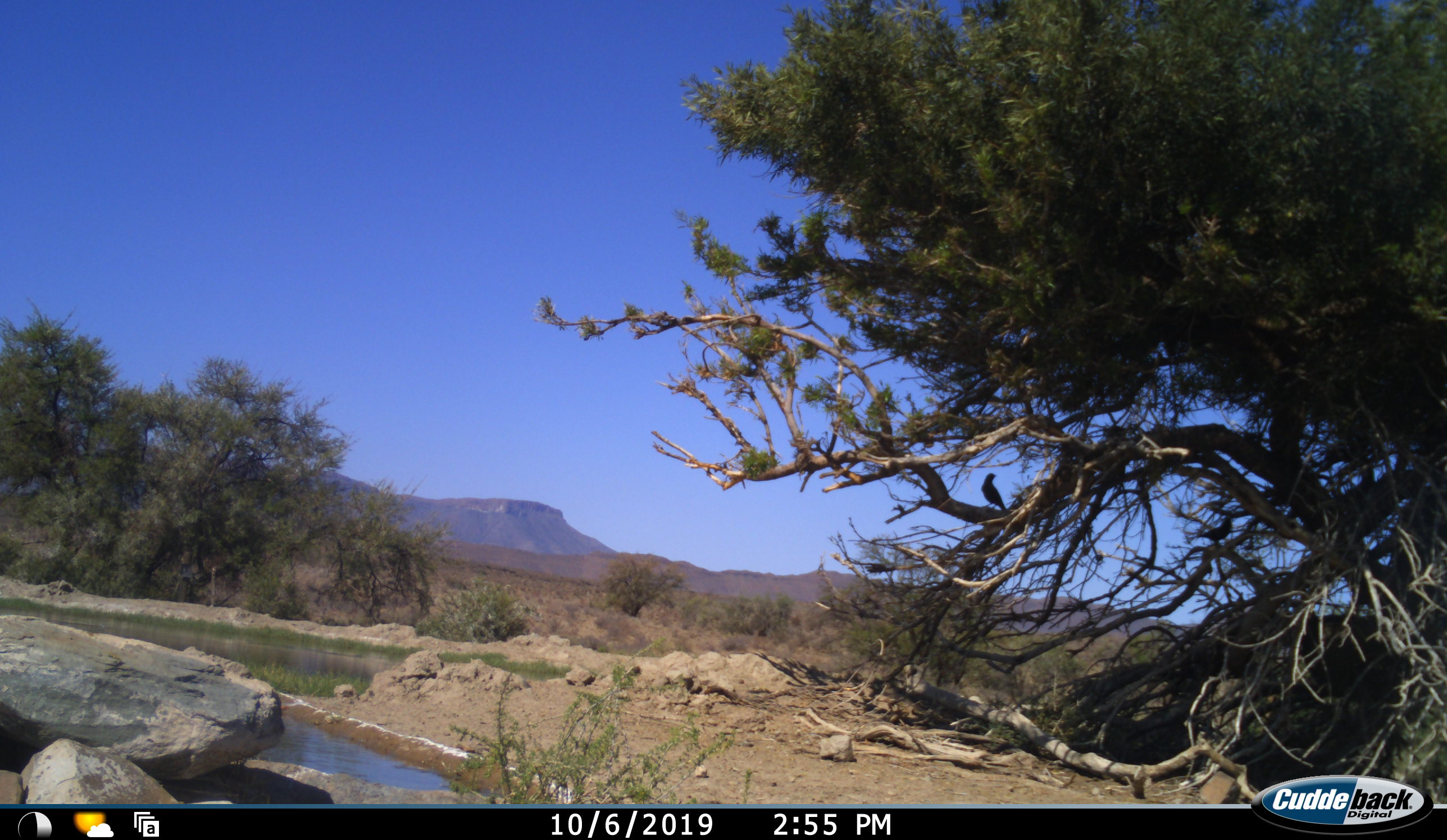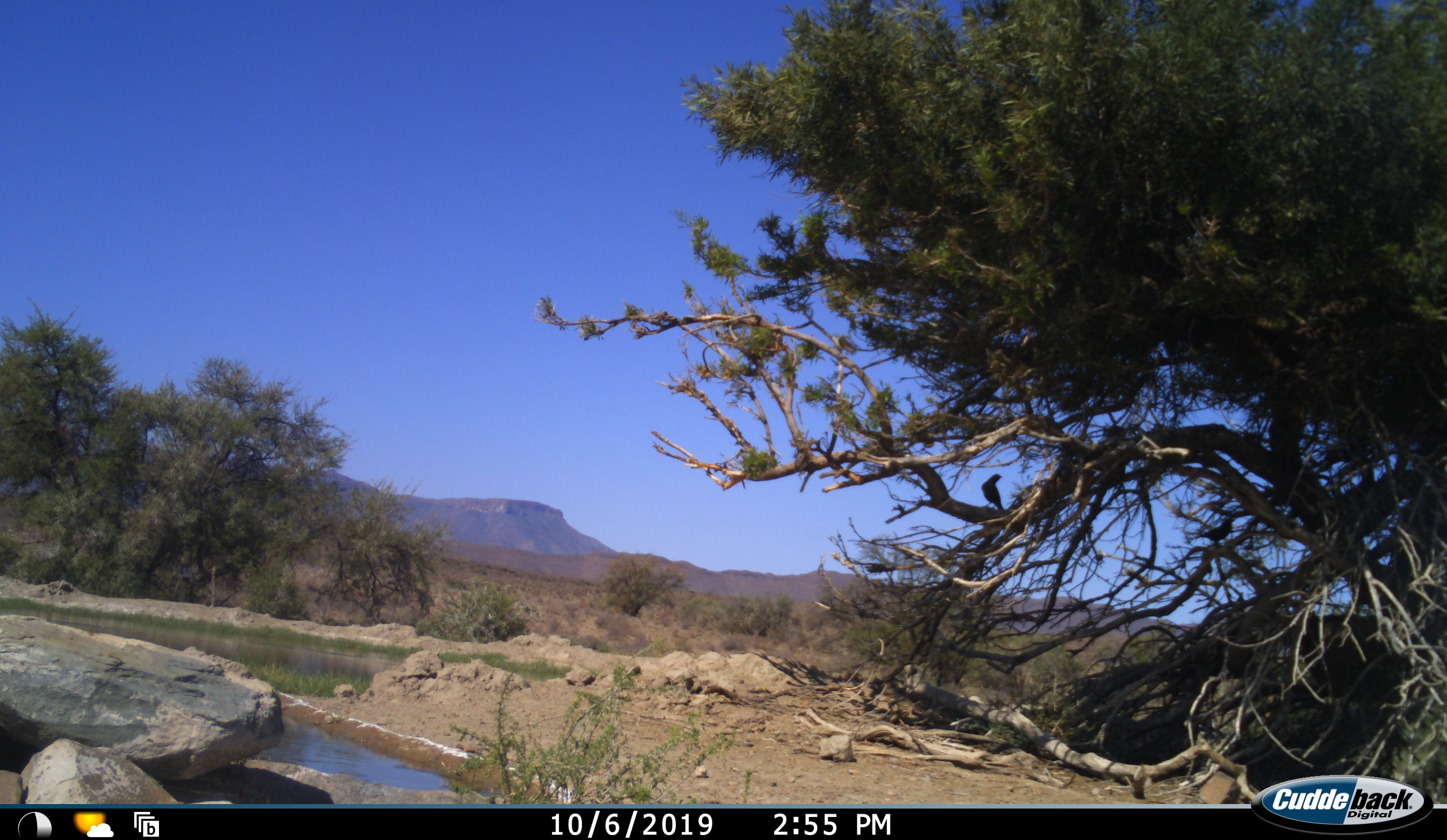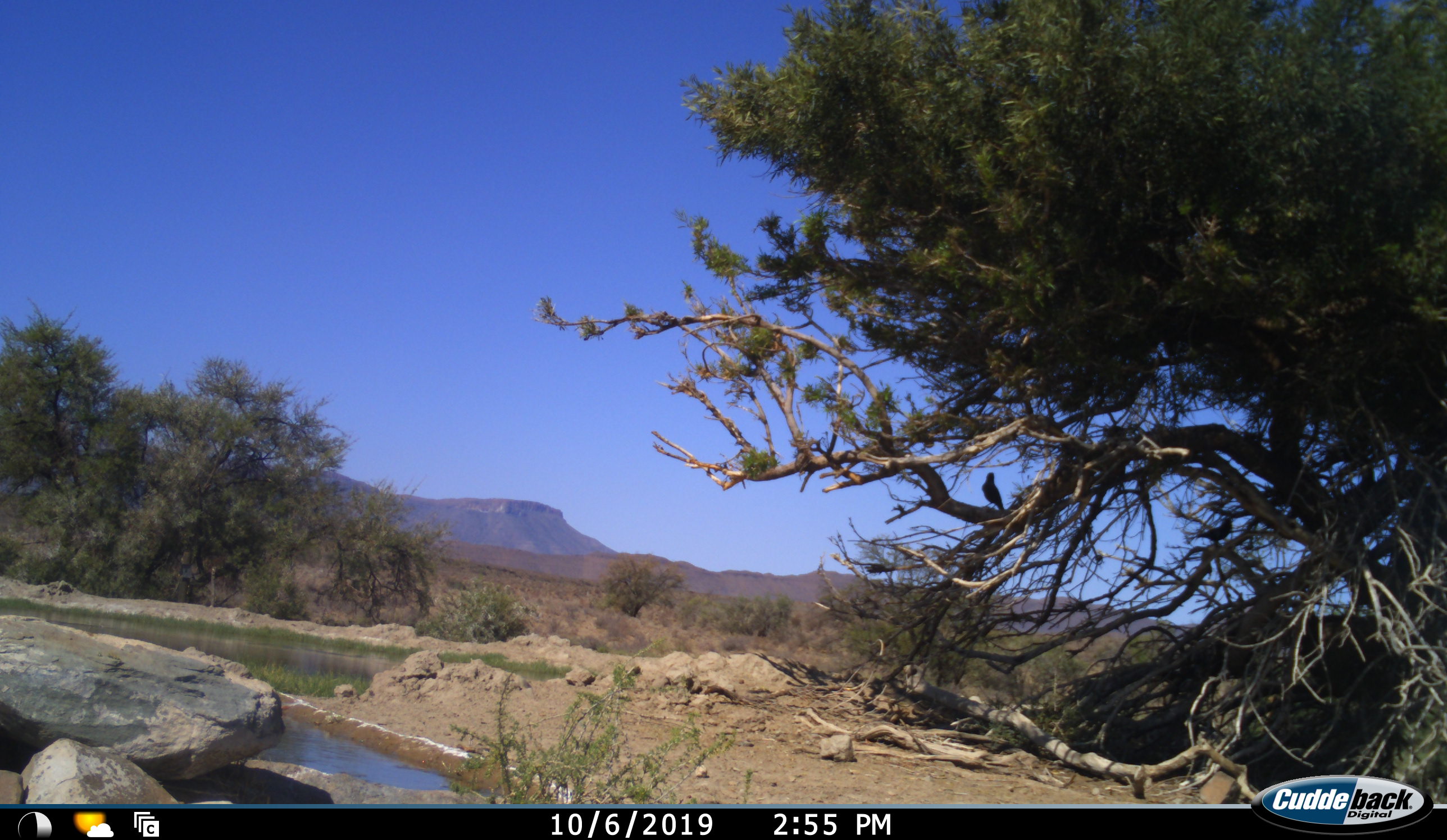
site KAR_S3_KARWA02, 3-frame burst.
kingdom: Animalia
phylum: Chordata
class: Aves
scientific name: Aves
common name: bird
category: birdother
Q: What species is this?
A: Birdother (bird) (Aves).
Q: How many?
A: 1.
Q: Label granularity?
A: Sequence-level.